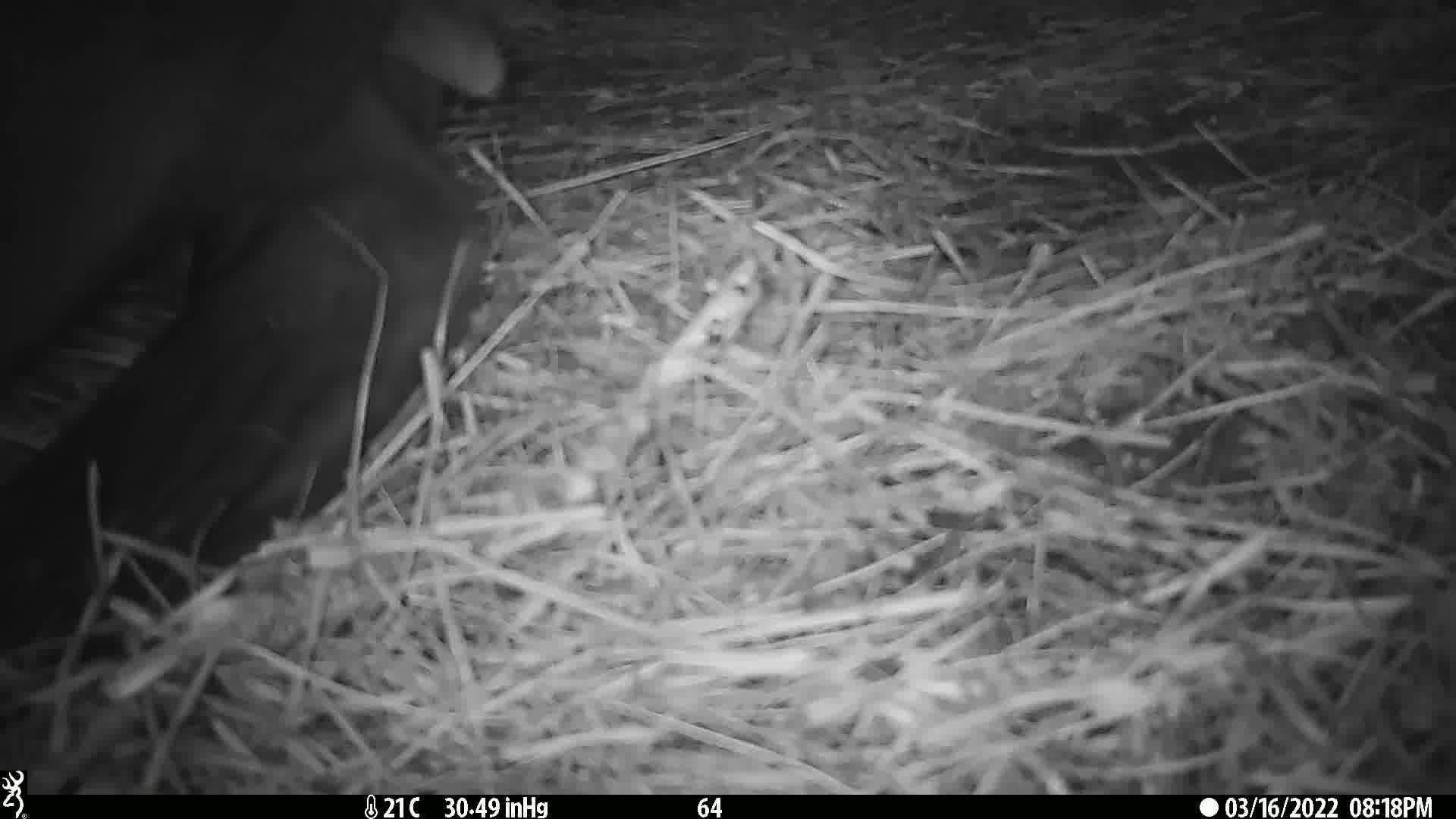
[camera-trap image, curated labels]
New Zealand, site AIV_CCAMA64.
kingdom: Animalia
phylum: Chordata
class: Mammalia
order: Carnivora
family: Otariidae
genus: Phocarctos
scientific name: Phocarctos hookeri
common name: new zealand sea lion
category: sealion